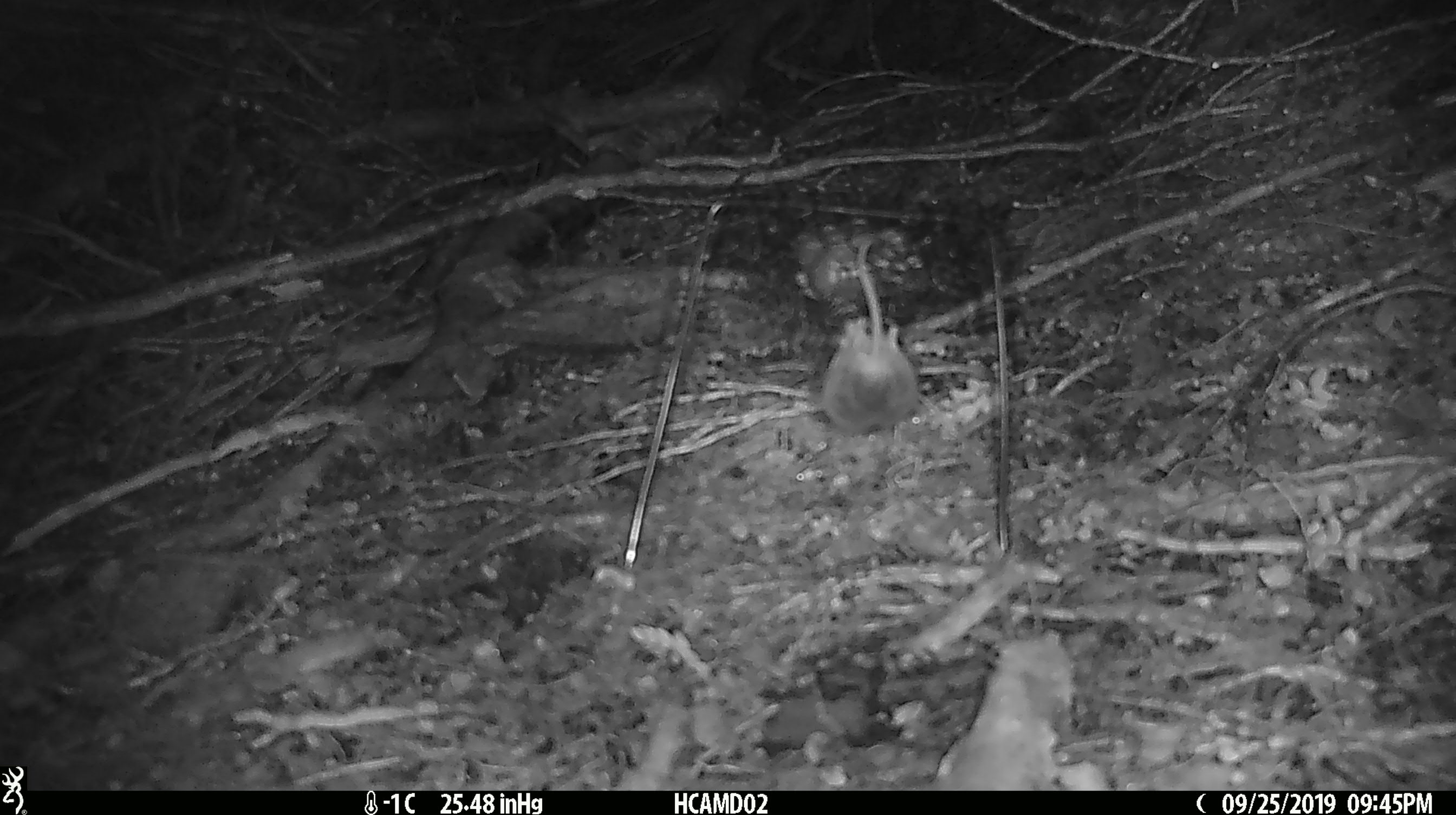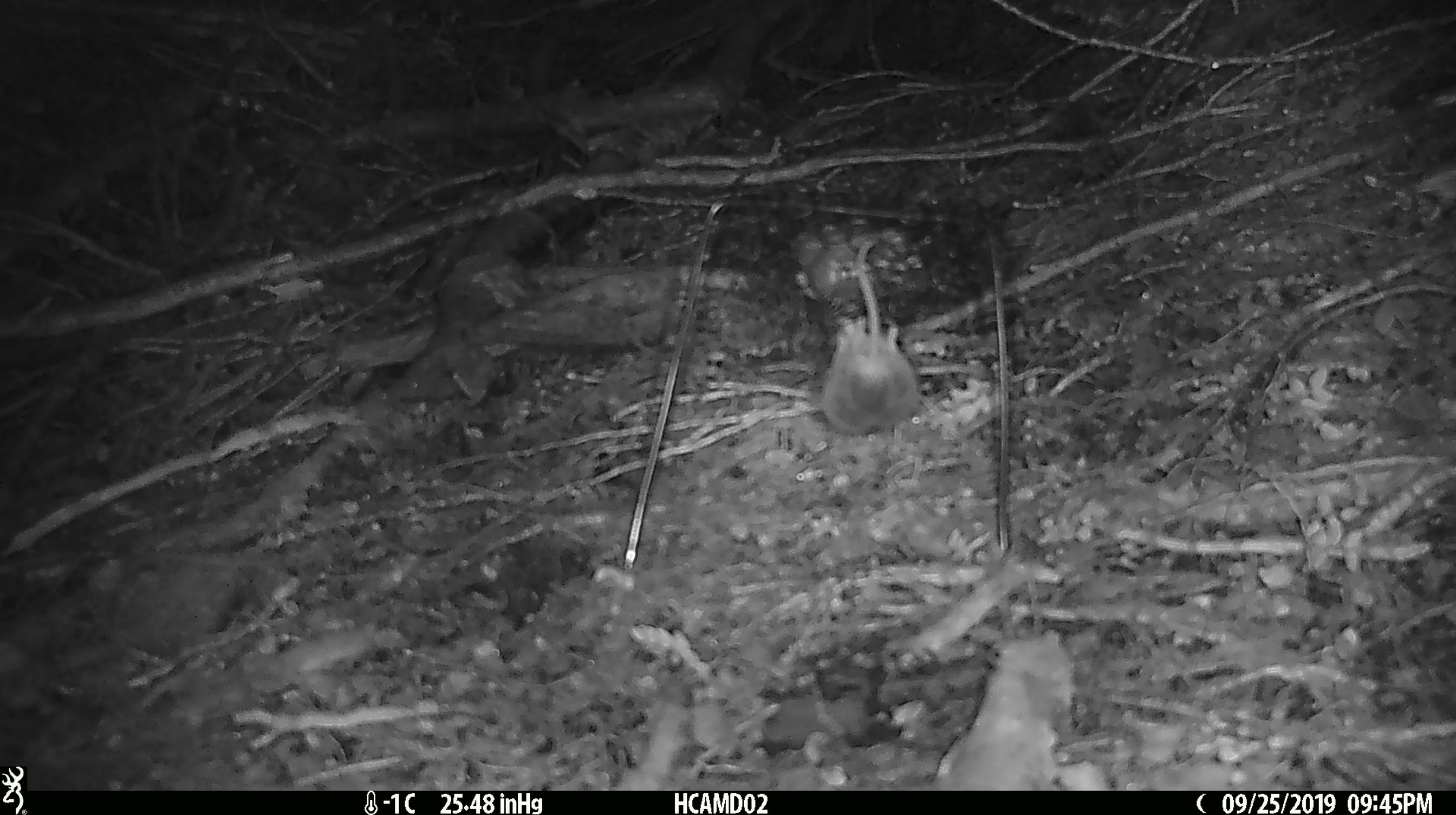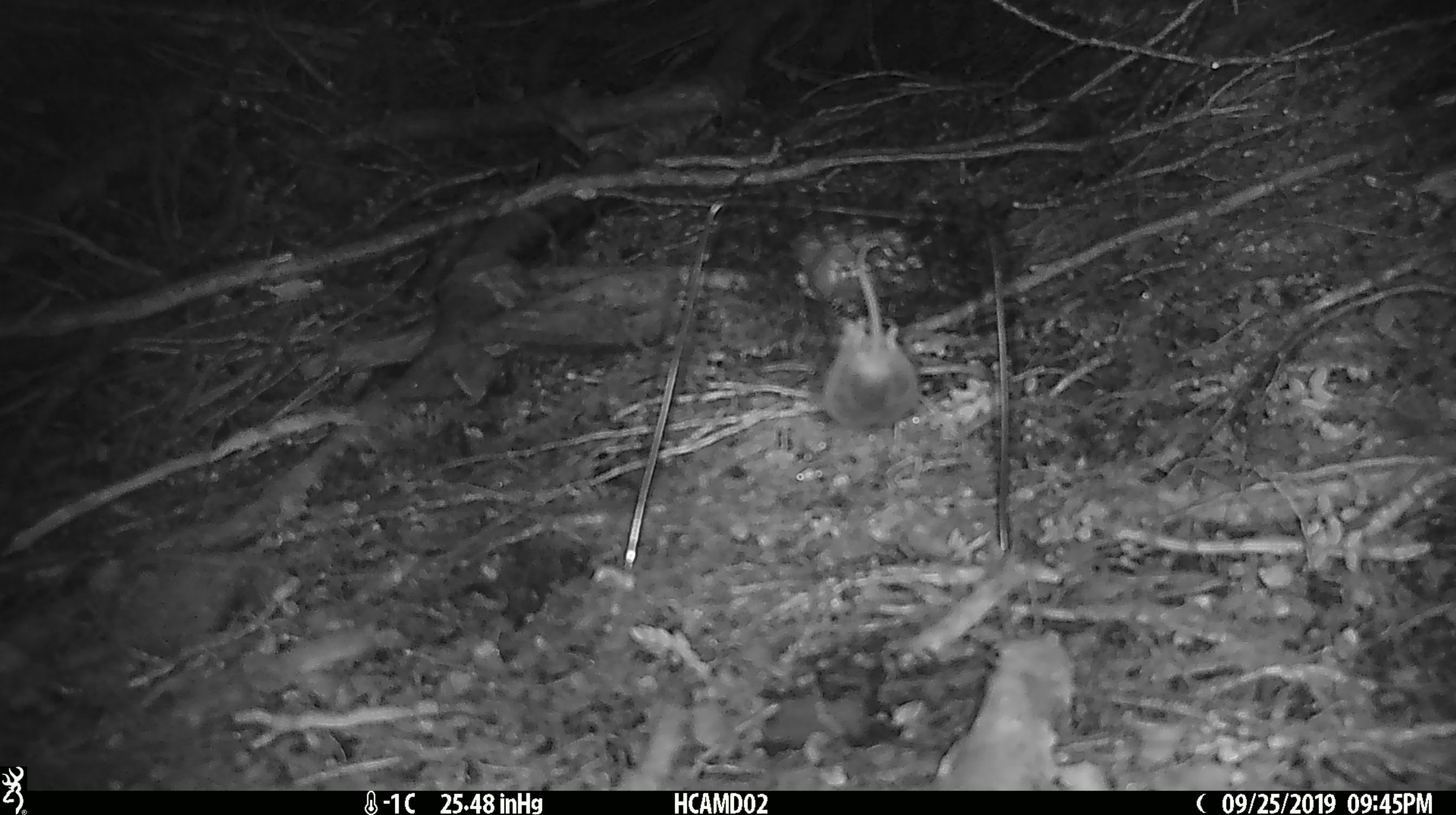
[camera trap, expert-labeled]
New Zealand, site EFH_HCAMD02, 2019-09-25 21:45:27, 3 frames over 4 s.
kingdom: Animalia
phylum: Chordata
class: Mammalia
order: Rodentia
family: Muridae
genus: Mus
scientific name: Mus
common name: mouse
Mouse (Mus).